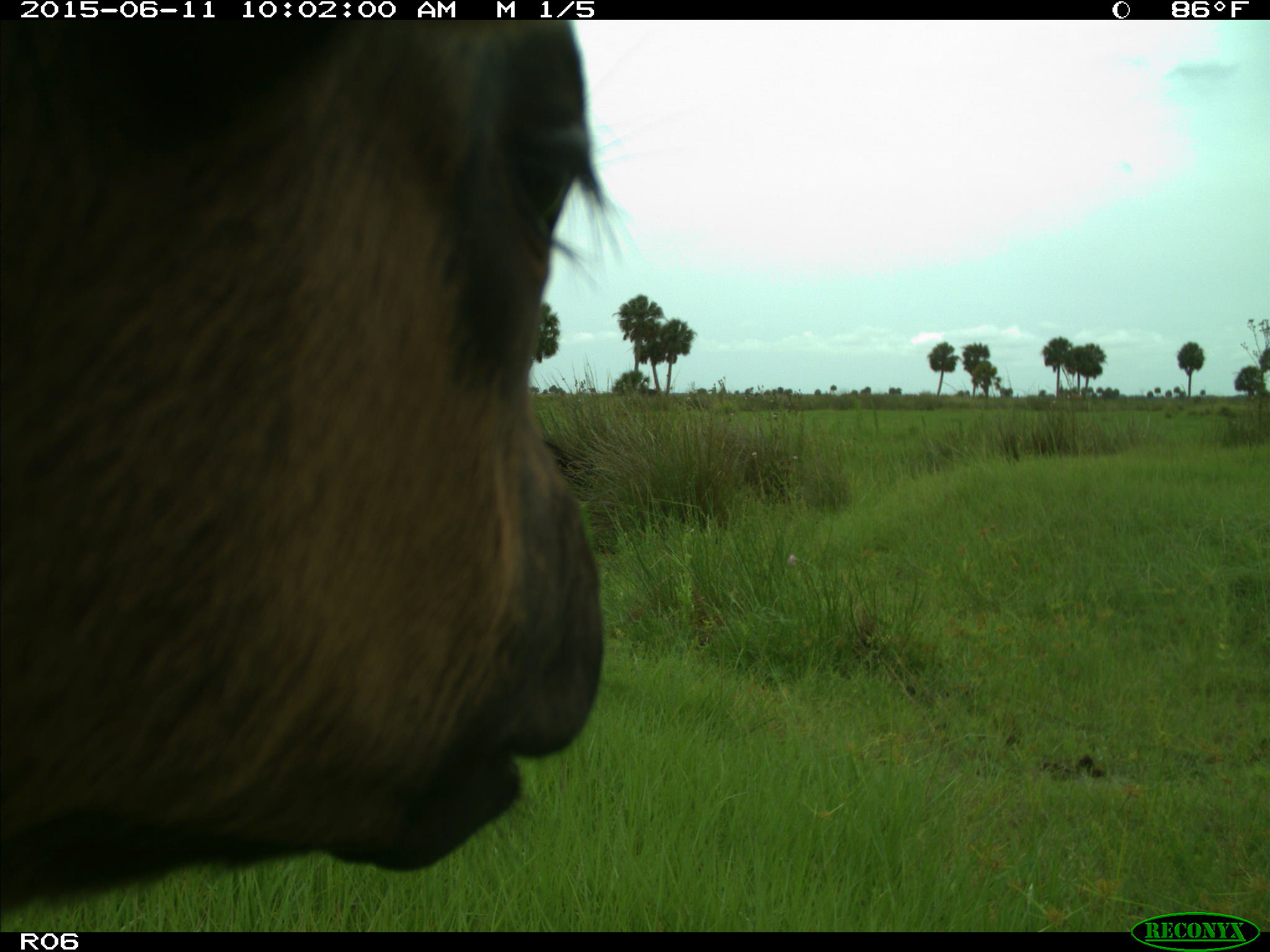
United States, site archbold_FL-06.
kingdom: Animalia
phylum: Chordata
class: Mammalia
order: Artiodactyla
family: Bovidae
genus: Bos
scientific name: Bos taurus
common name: domestic cow